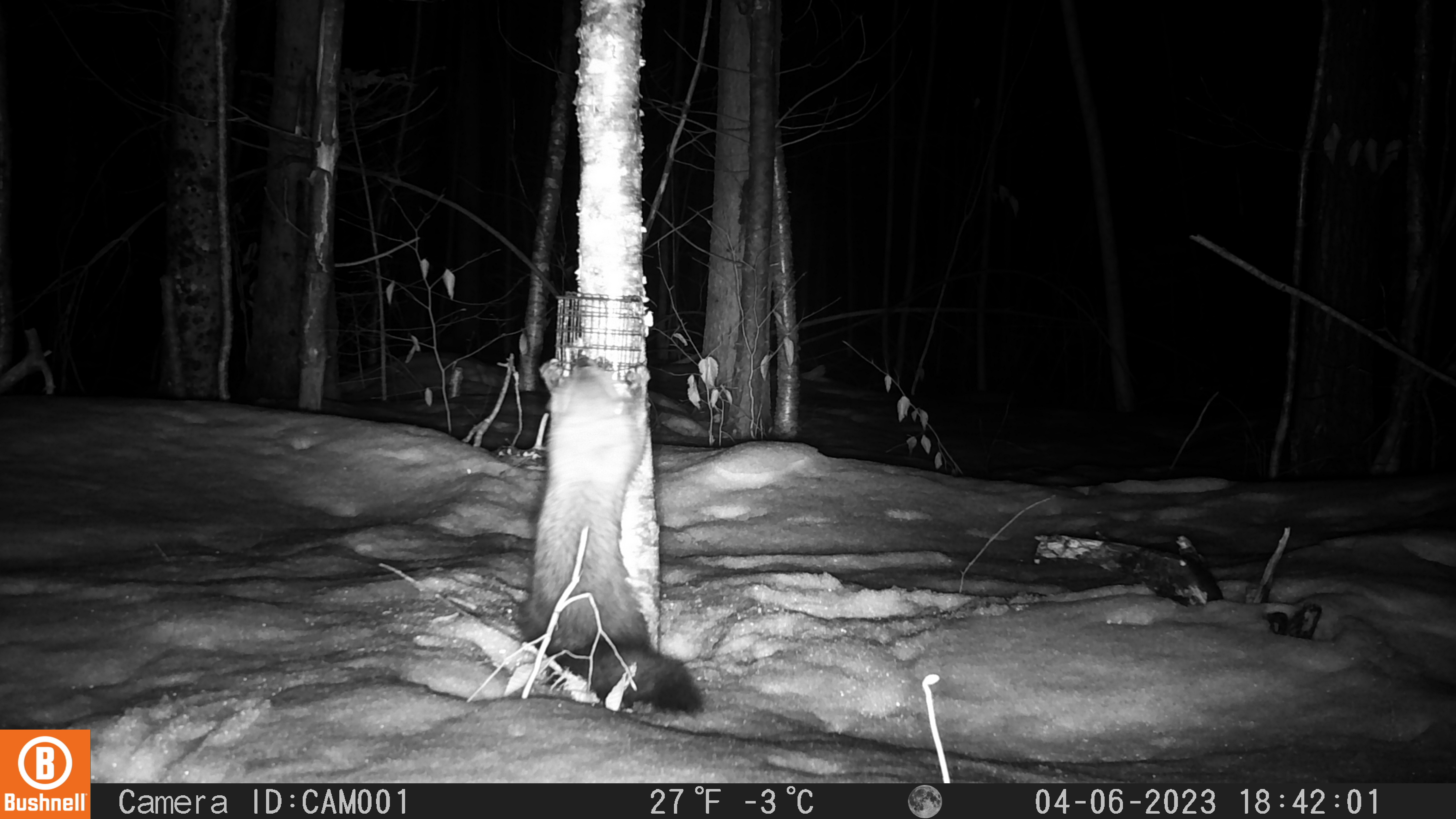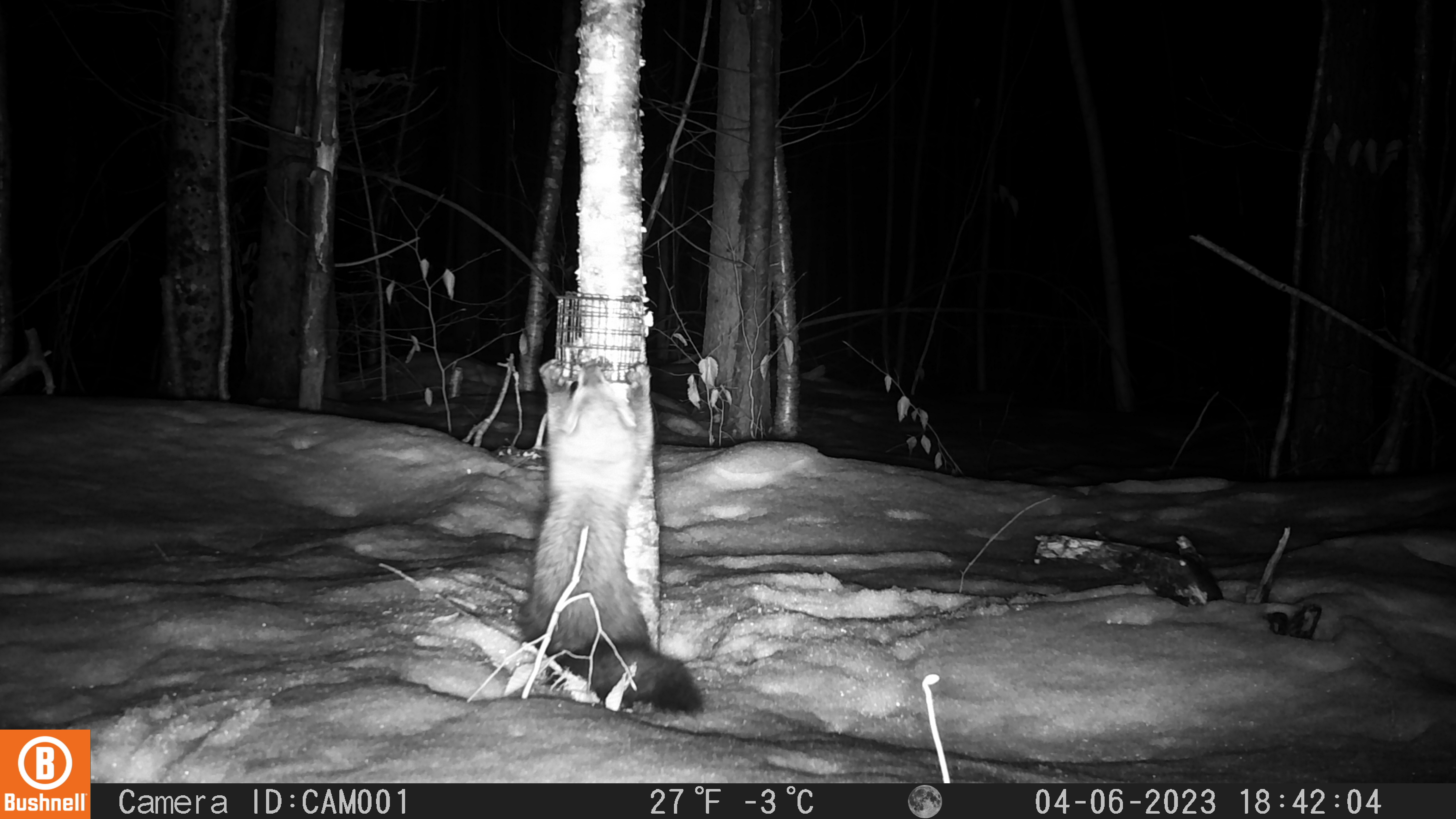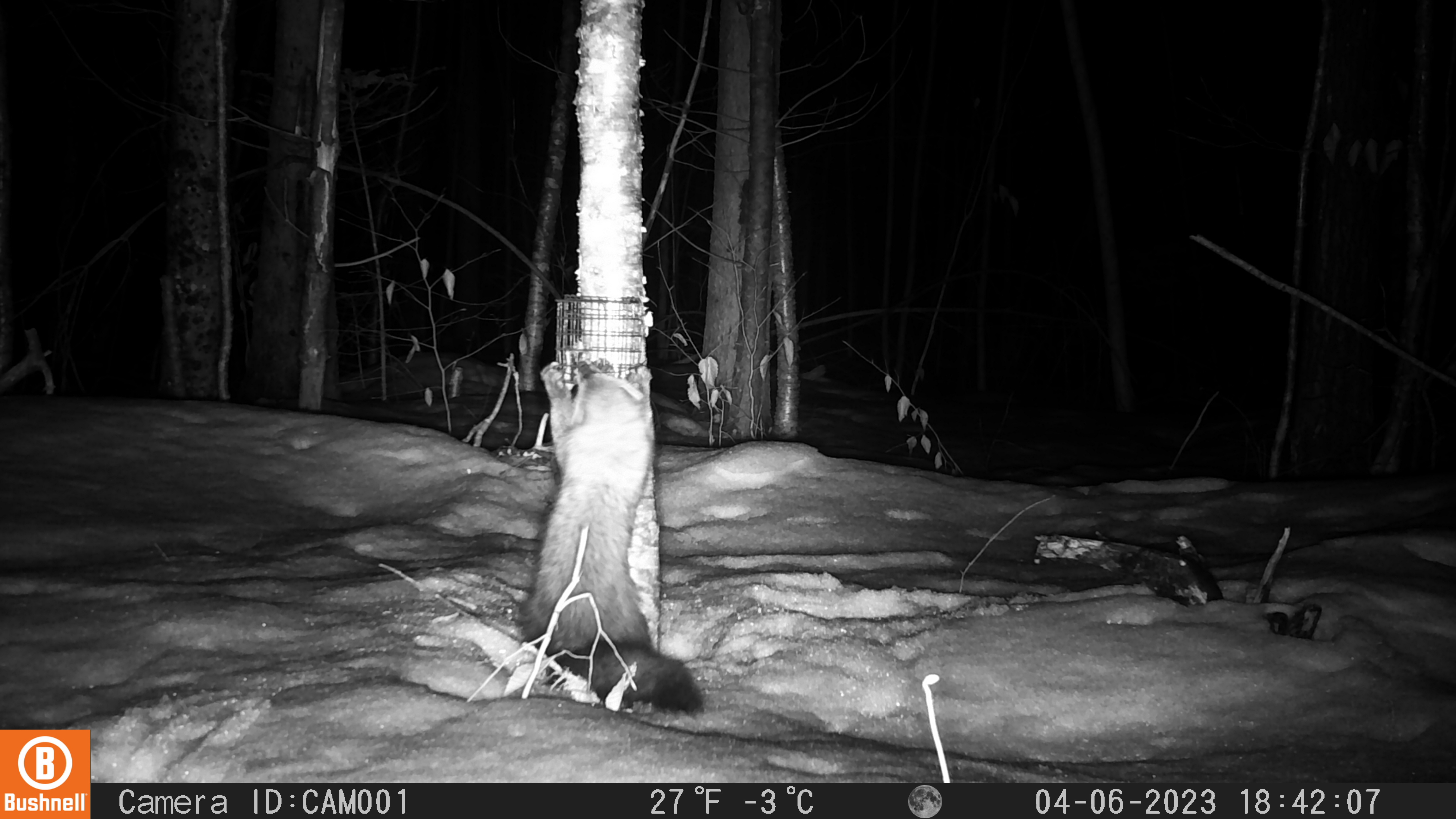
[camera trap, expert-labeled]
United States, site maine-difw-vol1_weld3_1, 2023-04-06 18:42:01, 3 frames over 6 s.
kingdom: Animalia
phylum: Chordata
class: Mammalia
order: Carnivora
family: Mustelidae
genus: Pekania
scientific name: Pekania pennanti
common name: fisher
Fisher (Pekania pennanti).